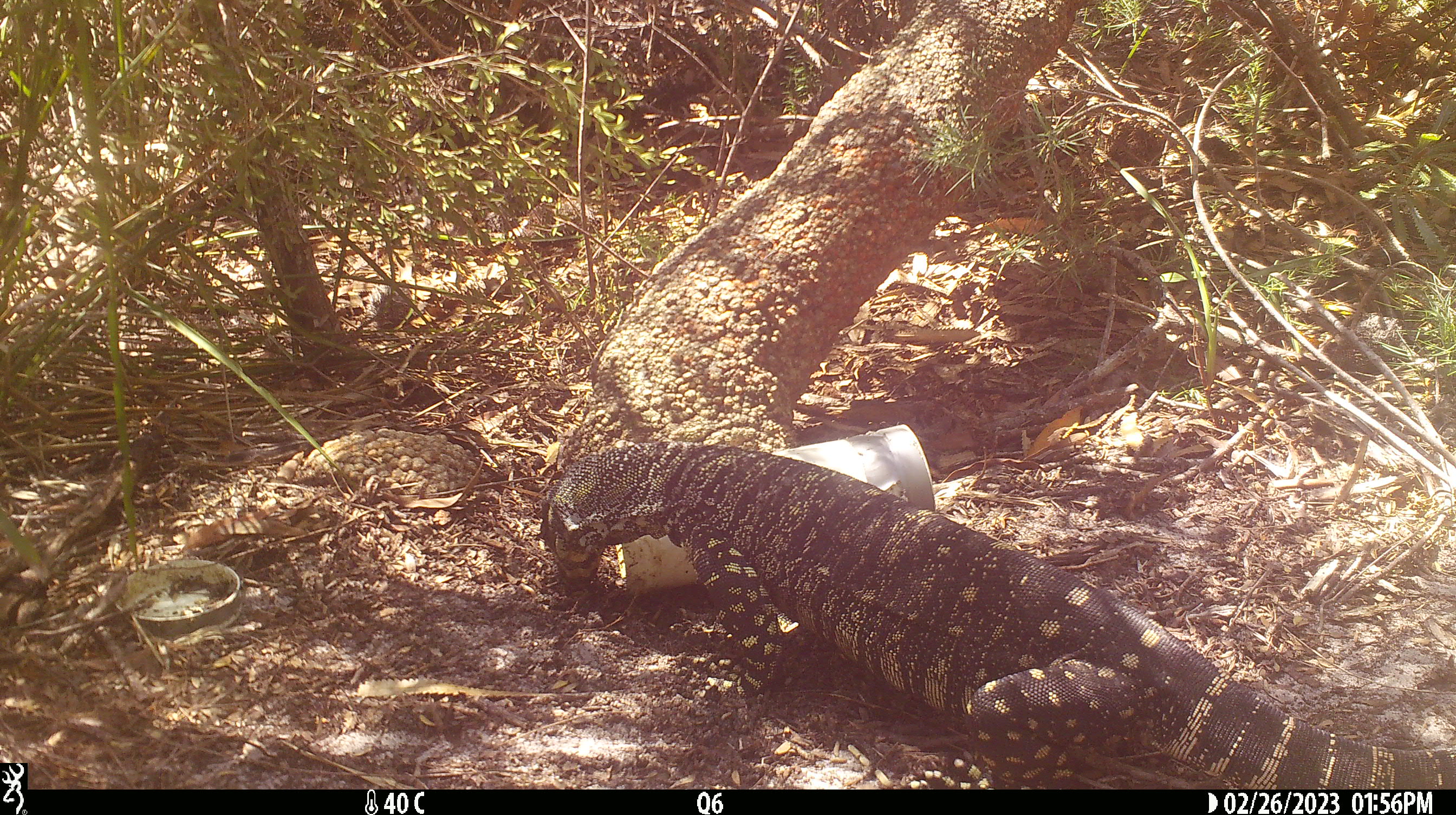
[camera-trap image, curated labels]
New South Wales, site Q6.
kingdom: Animalia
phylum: Chordata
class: Reptilia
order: Squamata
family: Varanidae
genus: Varanus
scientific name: Varanus varius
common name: lace monitor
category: goanna